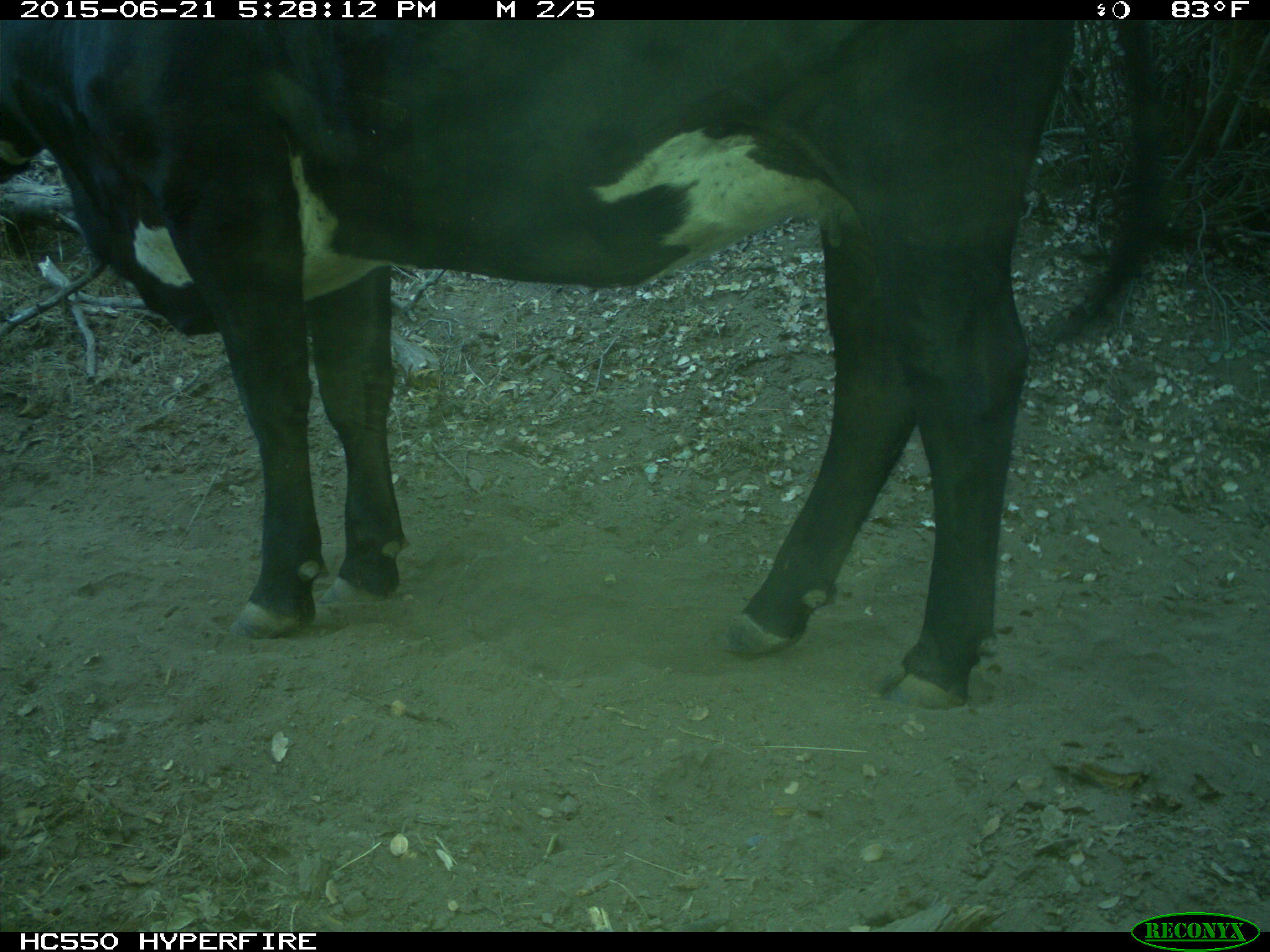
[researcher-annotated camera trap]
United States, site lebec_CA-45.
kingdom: Animalia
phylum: Chordata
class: Mammalia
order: Artiodactyla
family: Bovidae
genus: Bos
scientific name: Bos taurus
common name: domestic cow